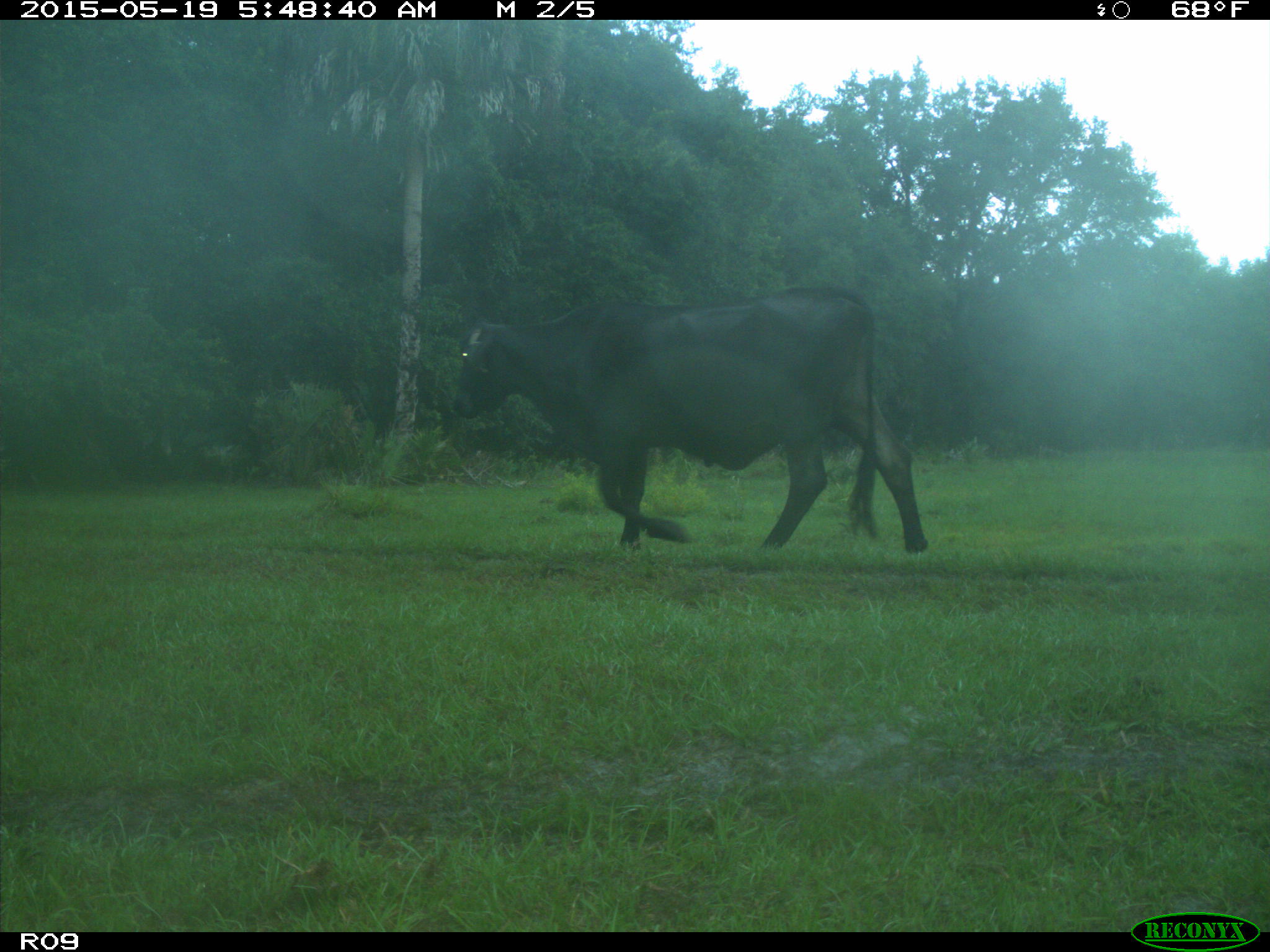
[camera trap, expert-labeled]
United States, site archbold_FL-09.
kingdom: Animalia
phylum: Chordata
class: Mammalia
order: Artiodactyla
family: Bovidae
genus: Bos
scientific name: Bos taurus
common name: domestic cow